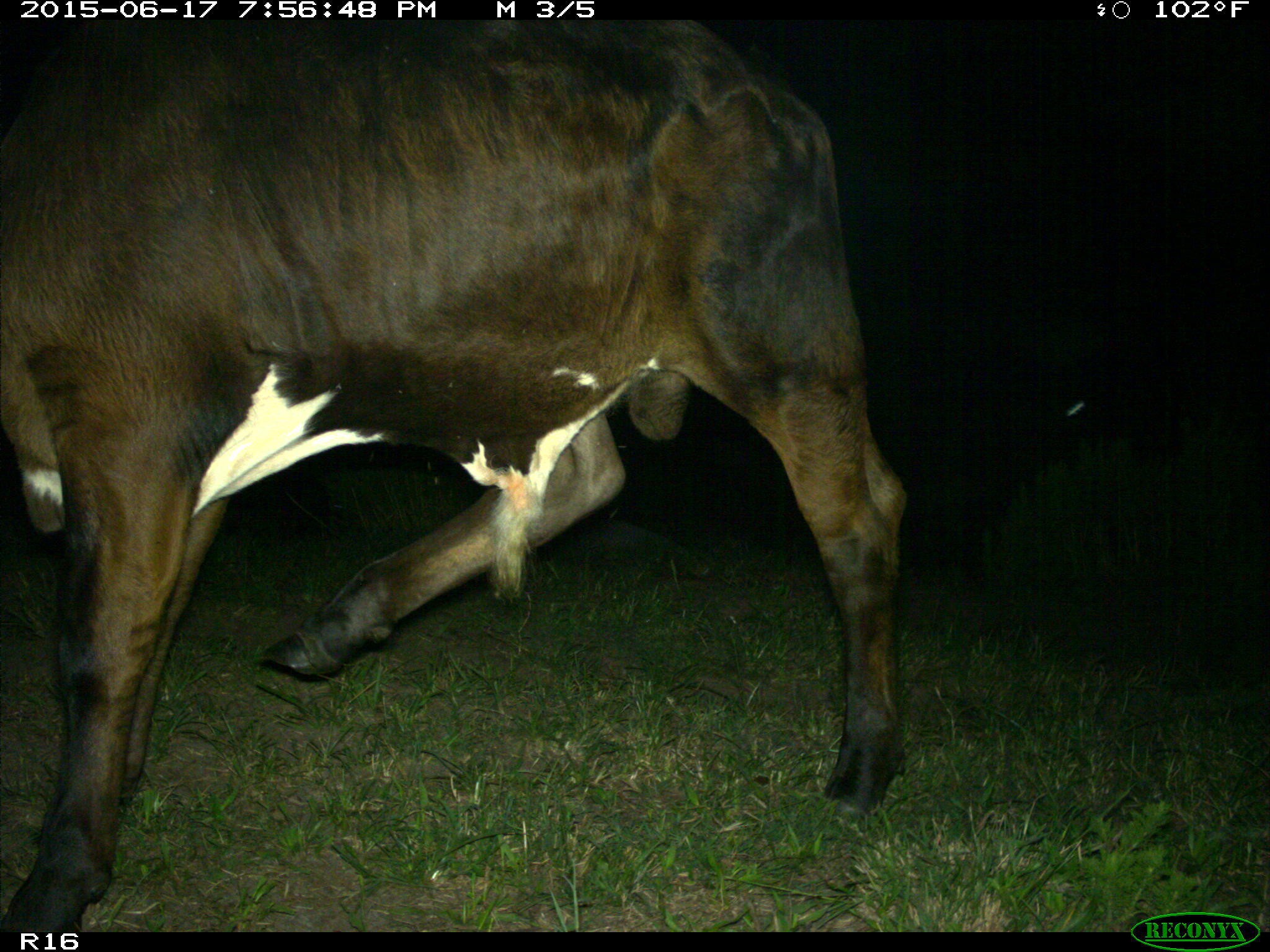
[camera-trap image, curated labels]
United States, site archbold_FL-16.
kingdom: Animalia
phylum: Chordata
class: Mammalia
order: Artiodactyla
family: Bovidae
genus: Bos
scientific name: Bos taurus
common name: domestic cow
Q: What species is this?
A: Bos taurus (domestic cow).